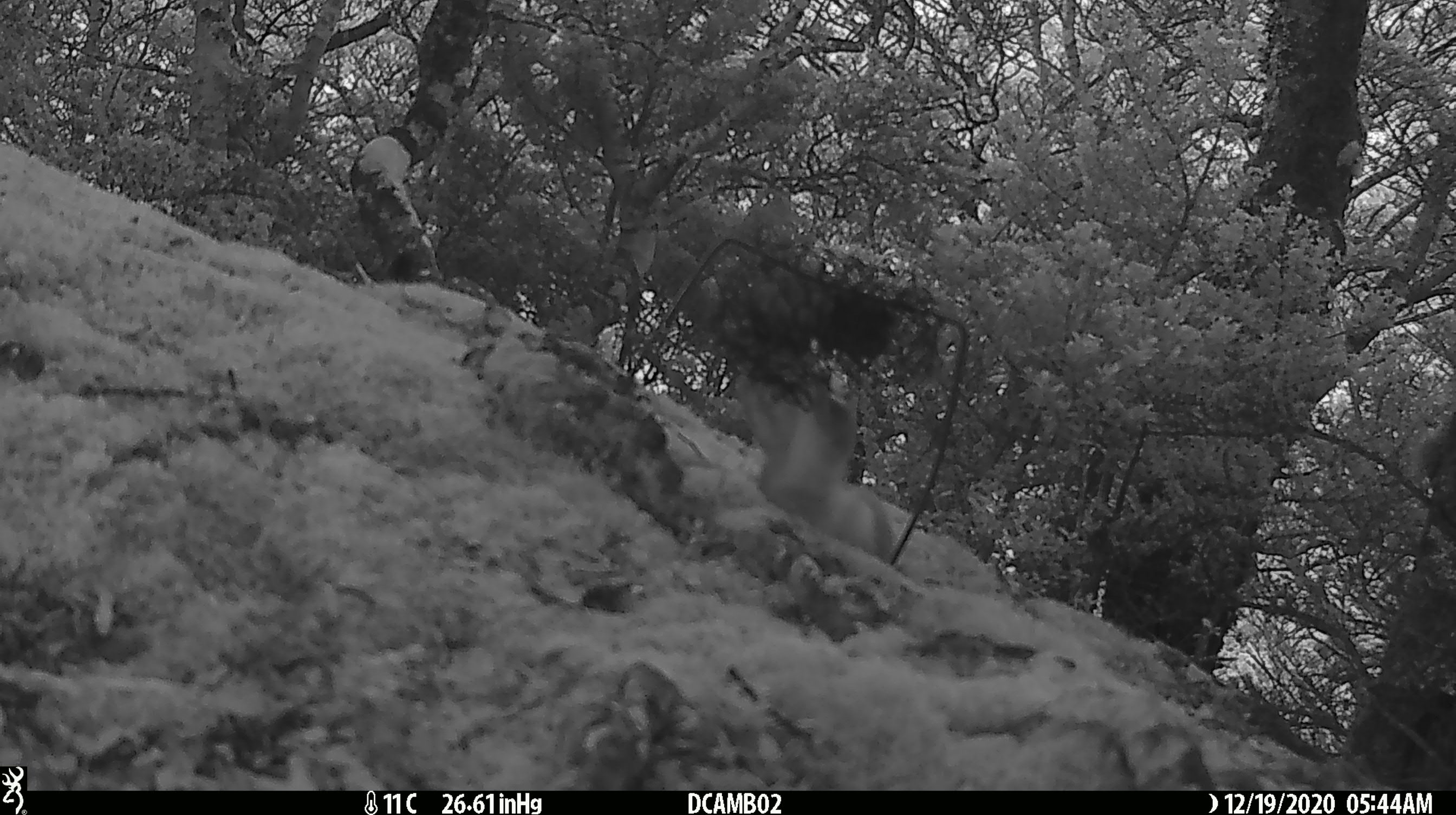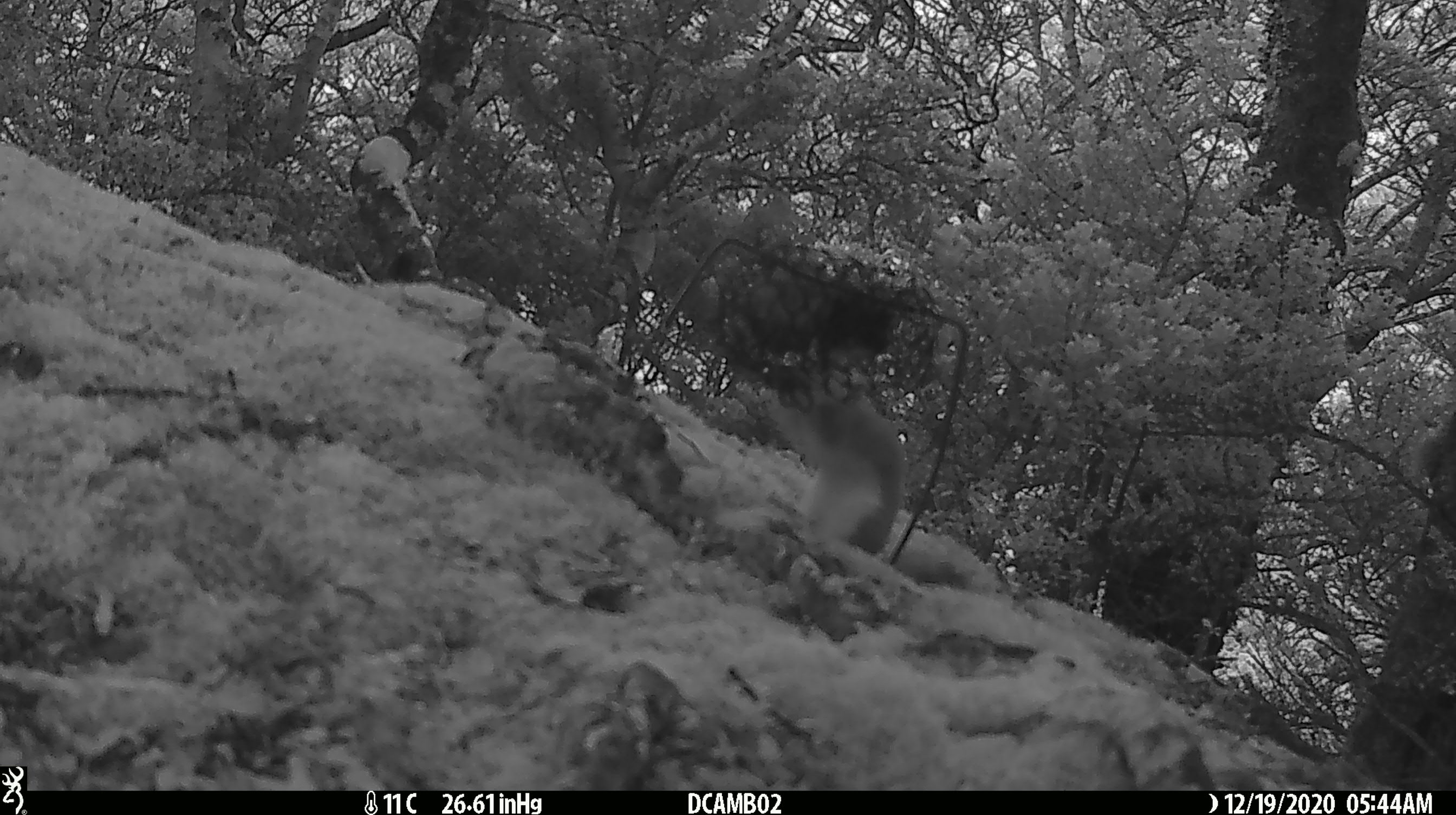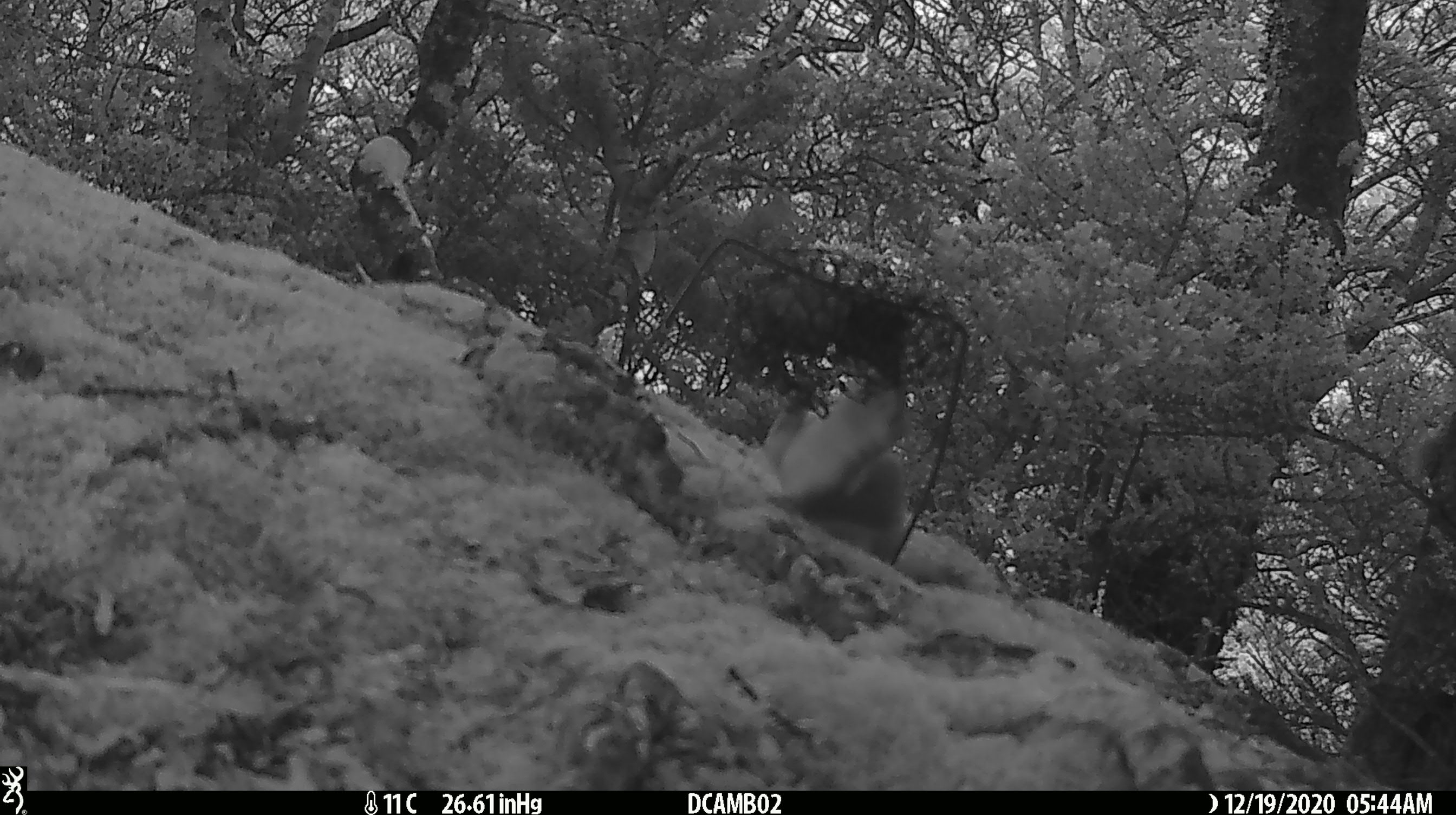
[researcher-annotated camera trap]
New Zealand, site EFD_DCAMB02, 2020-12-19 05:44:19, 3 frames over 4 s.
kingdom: Animalia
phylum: Chordata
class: Mammalia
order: Carnivora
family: Mustelidae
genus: Mustela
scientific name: Mustela erminea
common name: stoat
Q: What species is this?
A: Stoat (Mustela erminea).